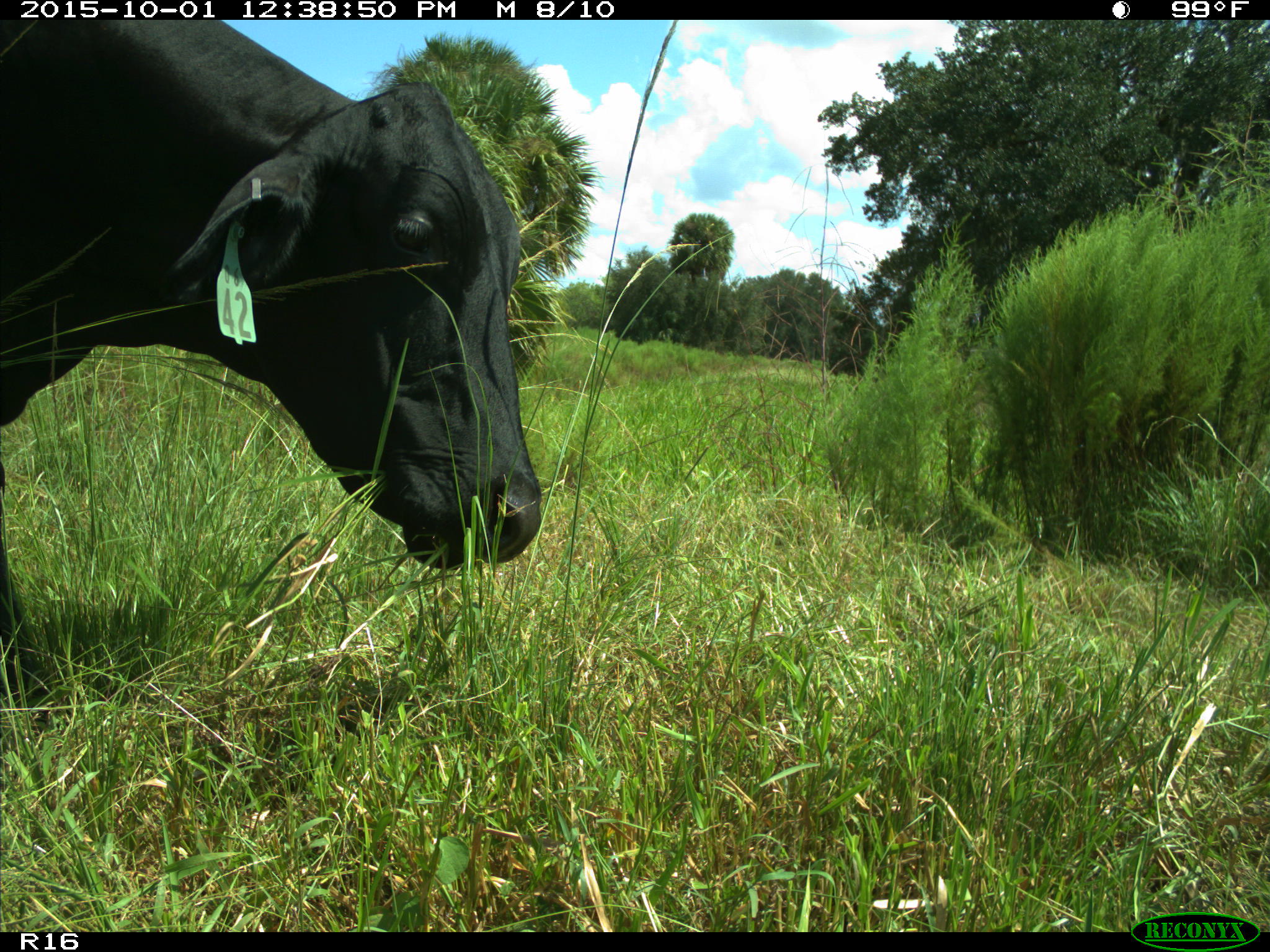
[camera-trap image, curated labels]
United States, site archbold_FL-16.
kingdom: Animalia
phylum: Chordata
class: Mammalia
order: Artiodactyla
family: Bovidae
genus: Bos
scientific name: Bos taurus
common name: domestic cow